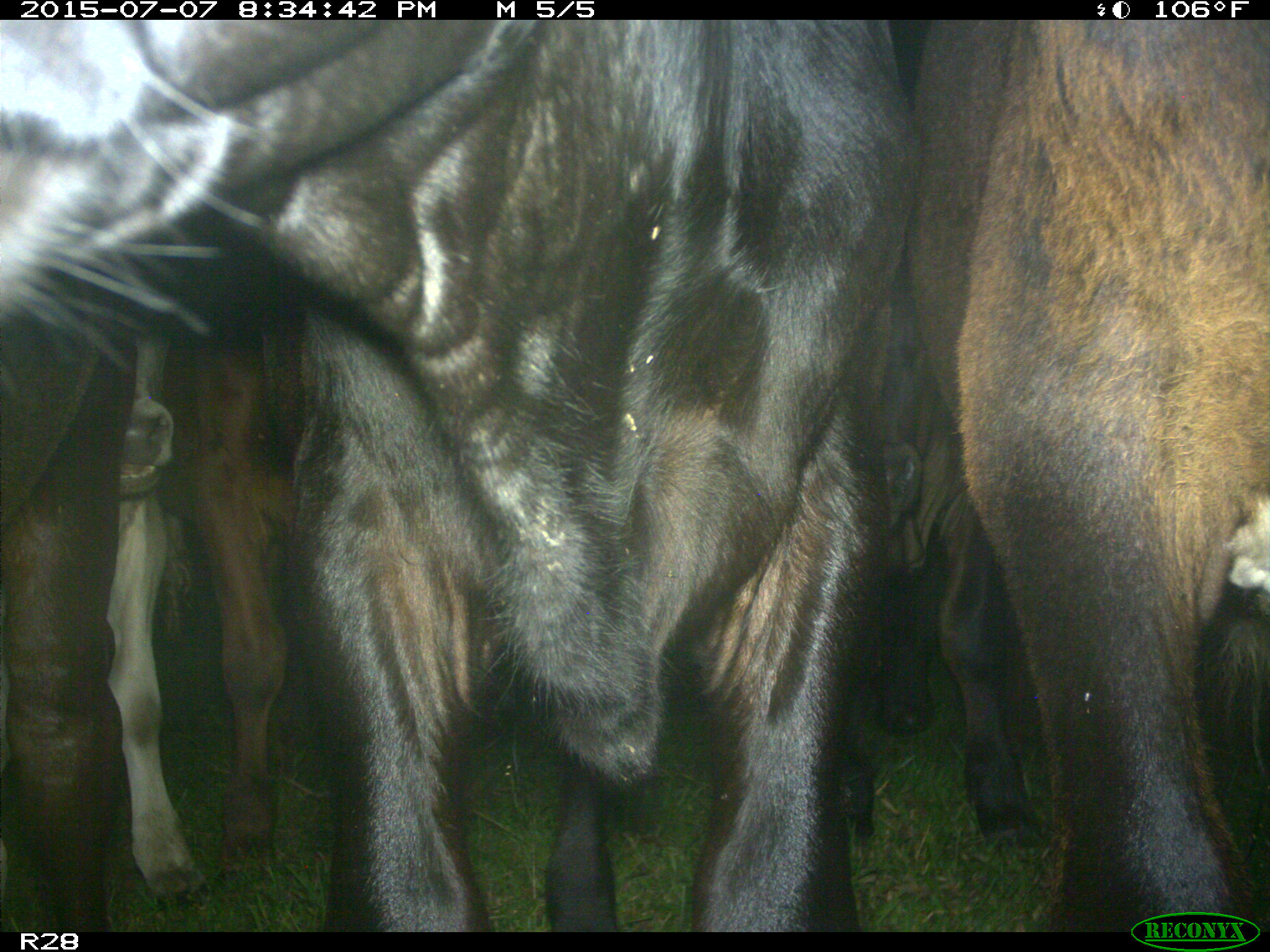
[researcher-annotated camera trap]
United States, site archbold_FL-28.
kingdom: Animalia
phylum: Chordata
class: Mammalia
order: Artiodactyla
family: Bovidae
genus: Bos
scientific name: Bos taurus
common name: domestic cow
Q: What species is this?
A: Bos taurus (domestic cow).